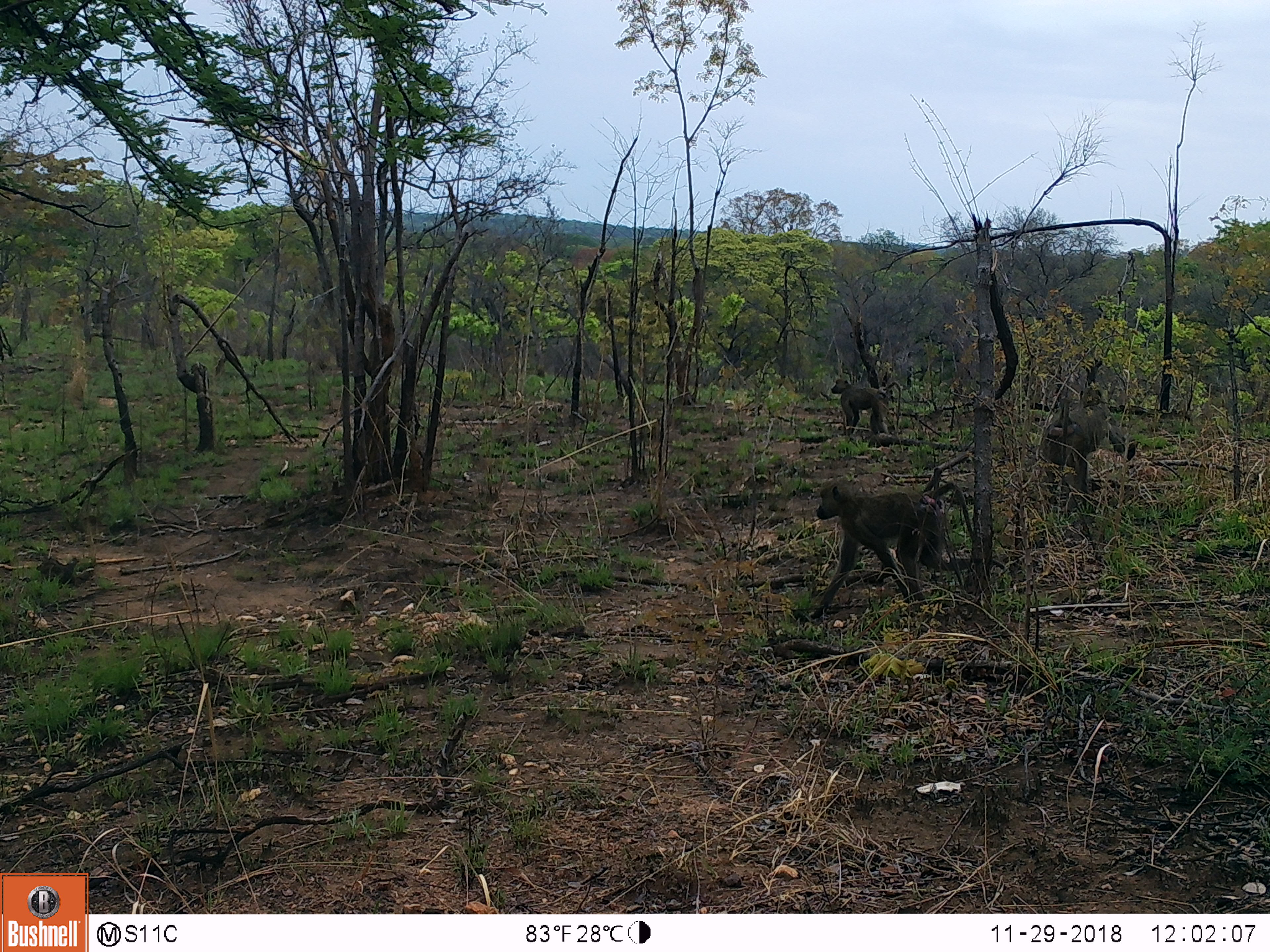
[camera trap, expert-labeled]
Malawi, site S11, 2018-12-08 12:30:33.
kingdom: Animalia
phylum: Chordata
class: Mammalia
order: Primates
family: Cercopithecidae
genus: Papio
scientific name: Papio cynocephalus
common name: yellow baboon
Yellow baboon (Papio cynocephalus), count 3.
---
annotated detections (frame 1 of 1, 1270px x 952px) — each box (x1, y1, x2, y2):
yellow baboon: (804, 471, 991, 626); (1029, 380, 1123, 502); (824, 370, 902, 438)